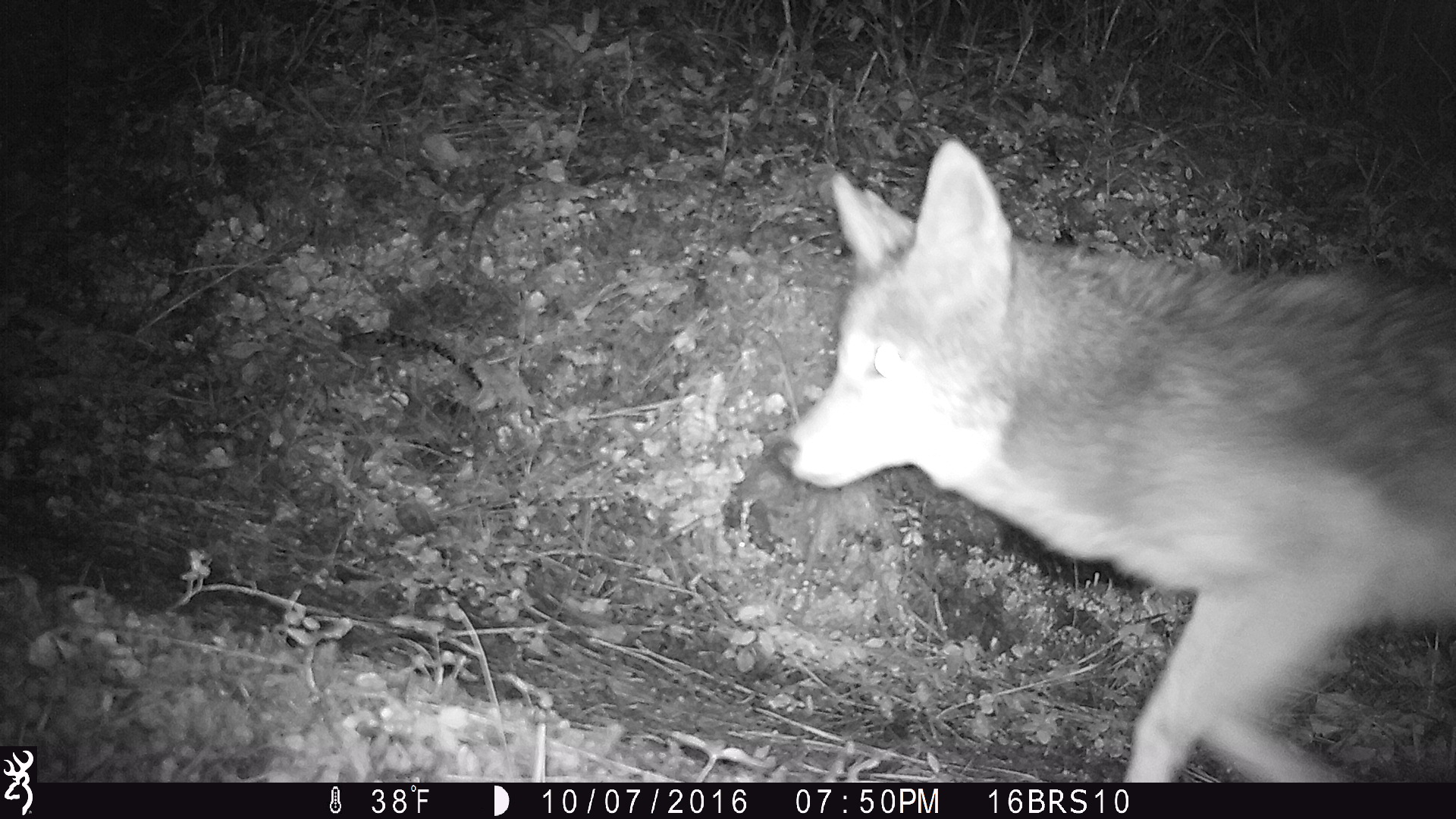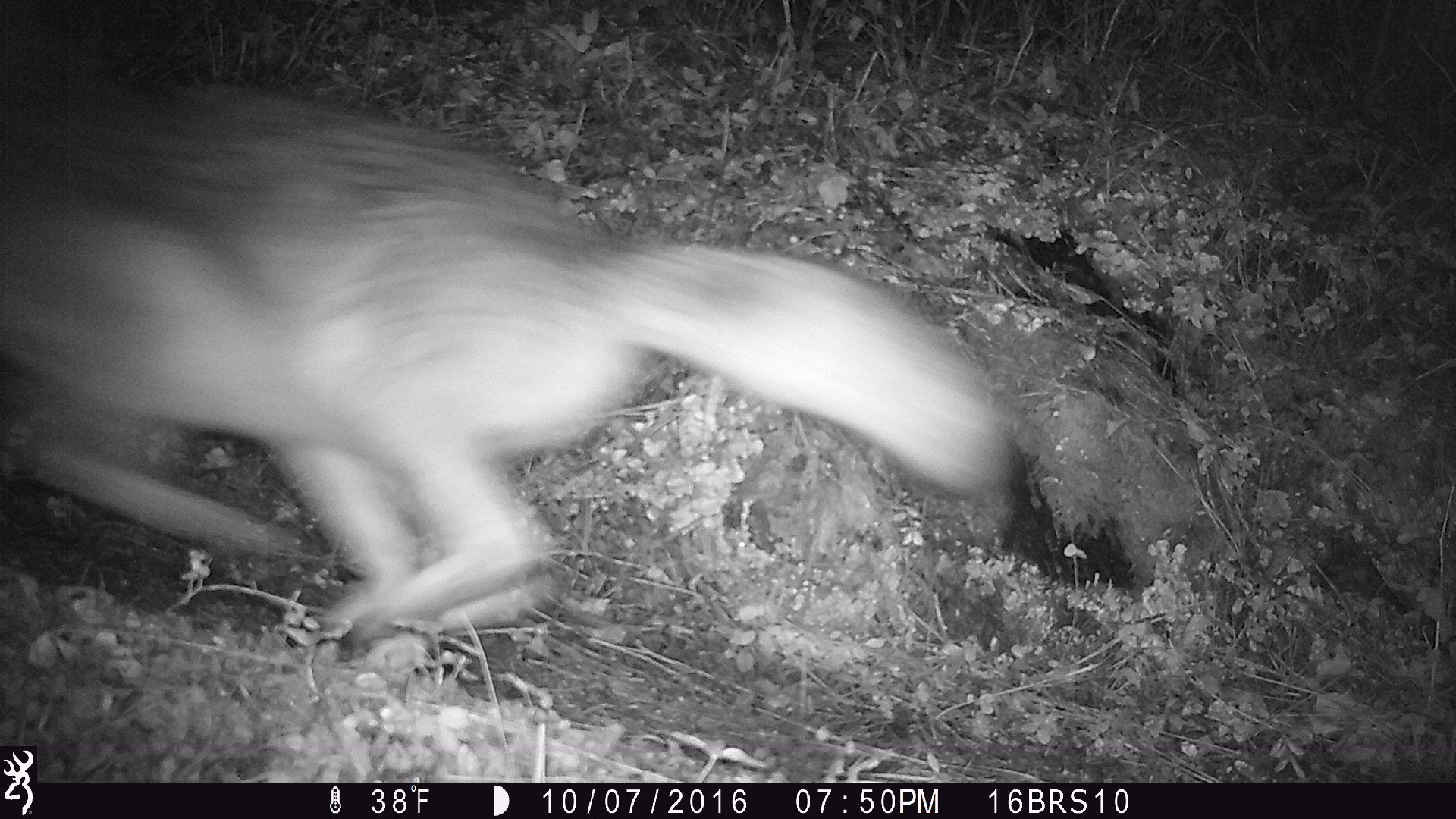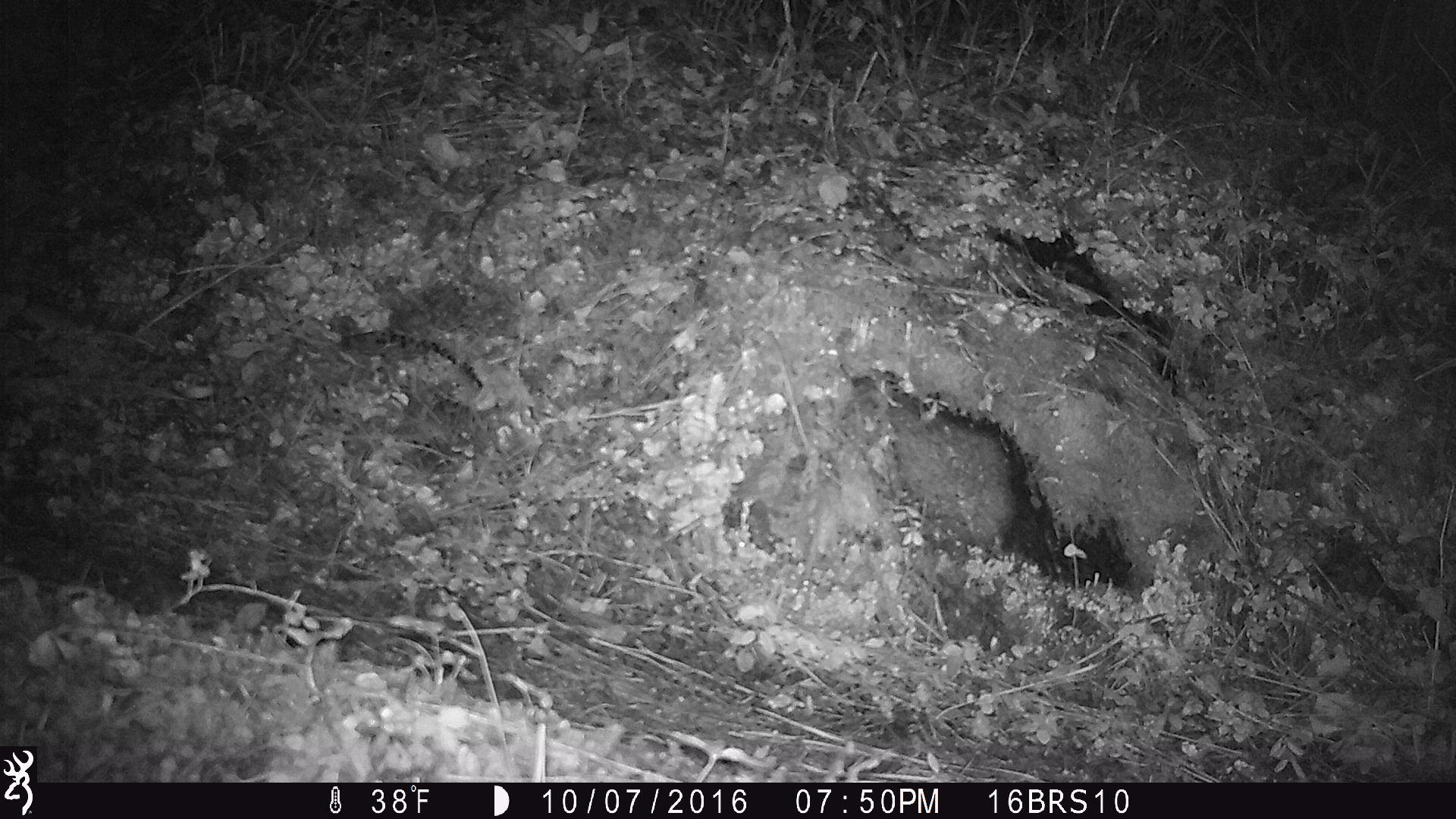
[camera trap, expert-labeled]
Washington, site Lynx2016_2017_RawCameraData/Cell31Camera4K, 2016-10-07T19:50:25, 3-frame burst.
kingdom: Animalia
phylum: Chordata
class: Mammalia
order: Carnivora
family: Canidae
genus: Canis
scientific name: Canis latrans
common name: coyote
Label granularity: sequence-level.